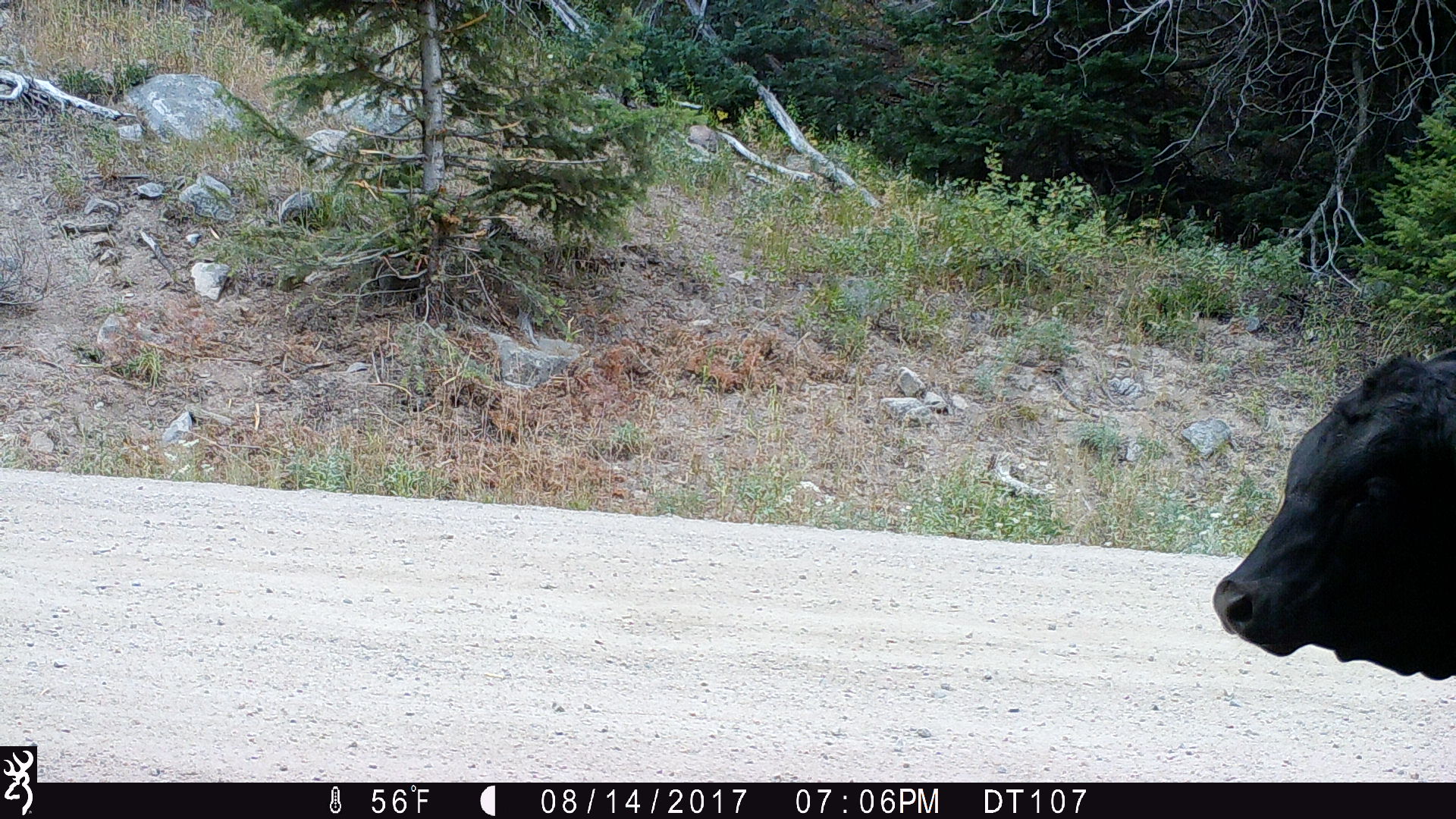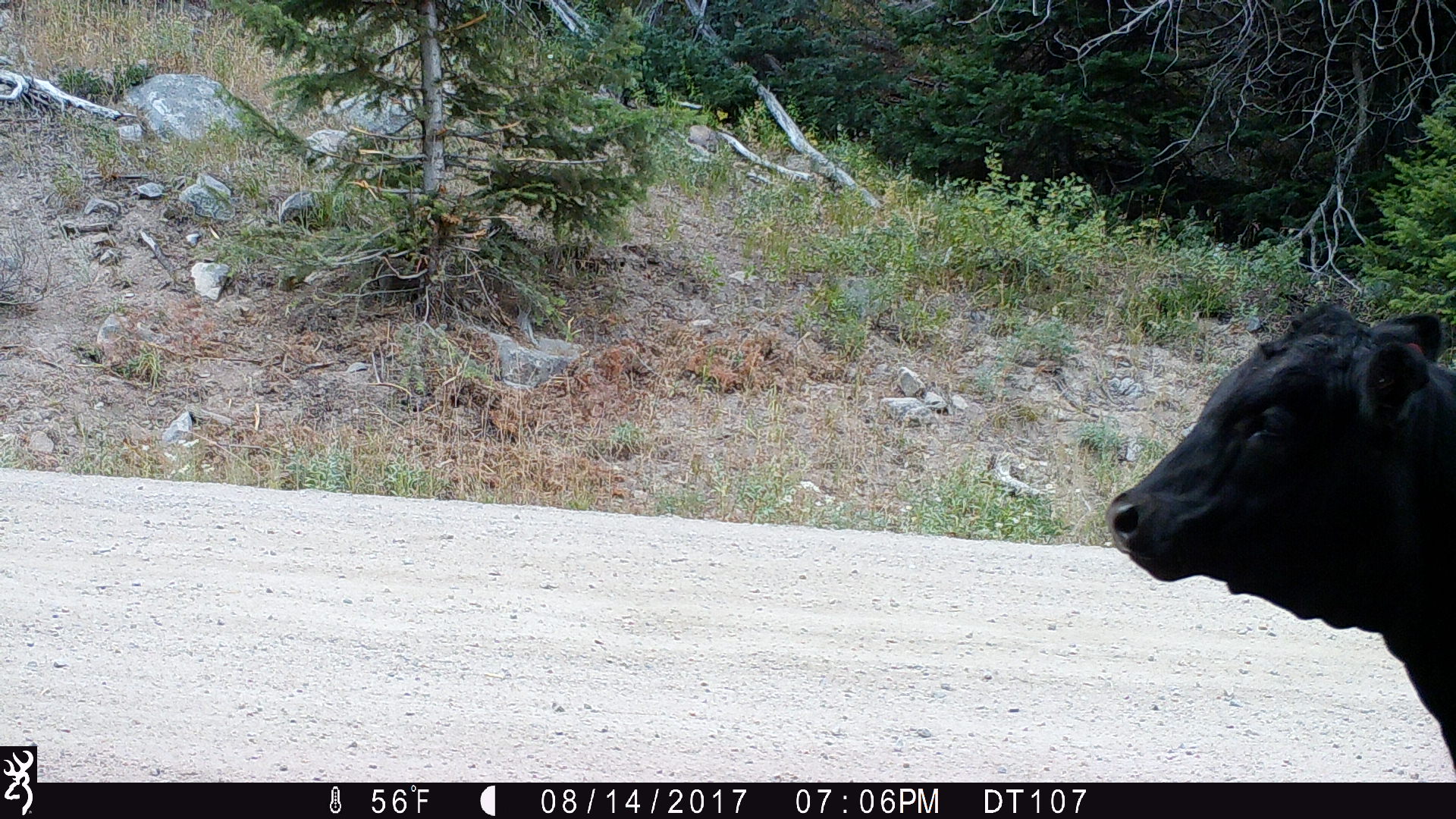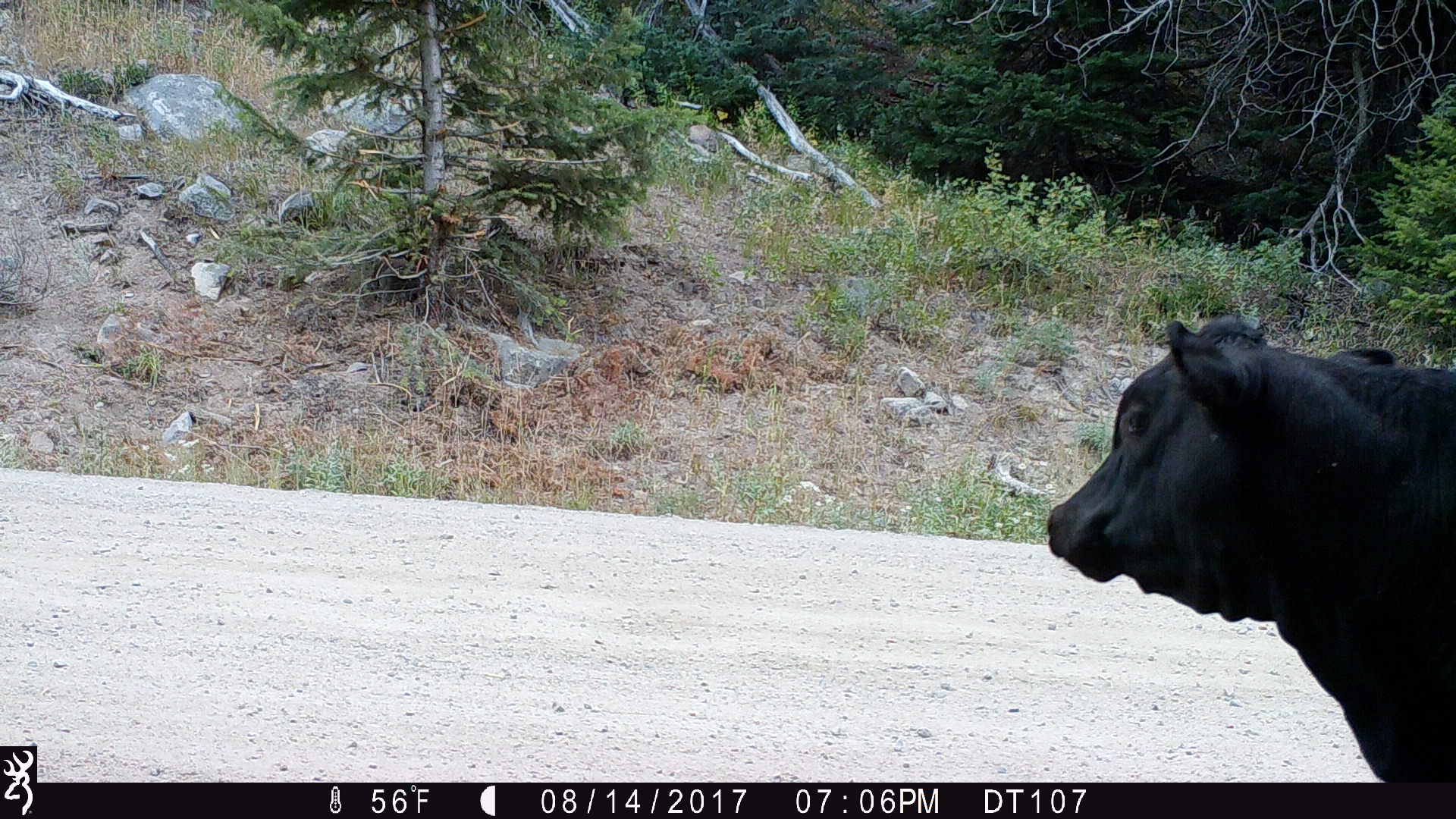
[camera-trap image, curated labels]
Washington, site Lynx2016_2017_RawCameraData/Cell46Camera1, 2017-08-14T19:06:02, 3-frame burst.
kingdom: Animalia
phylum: Chordata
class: Mammalia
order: Artiodactyla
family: Bovidae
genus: Bos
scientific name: Bos taurus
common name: domestic cattle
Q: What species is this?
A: Domestic cattle (Bos taurus).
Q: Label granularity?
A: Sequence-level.